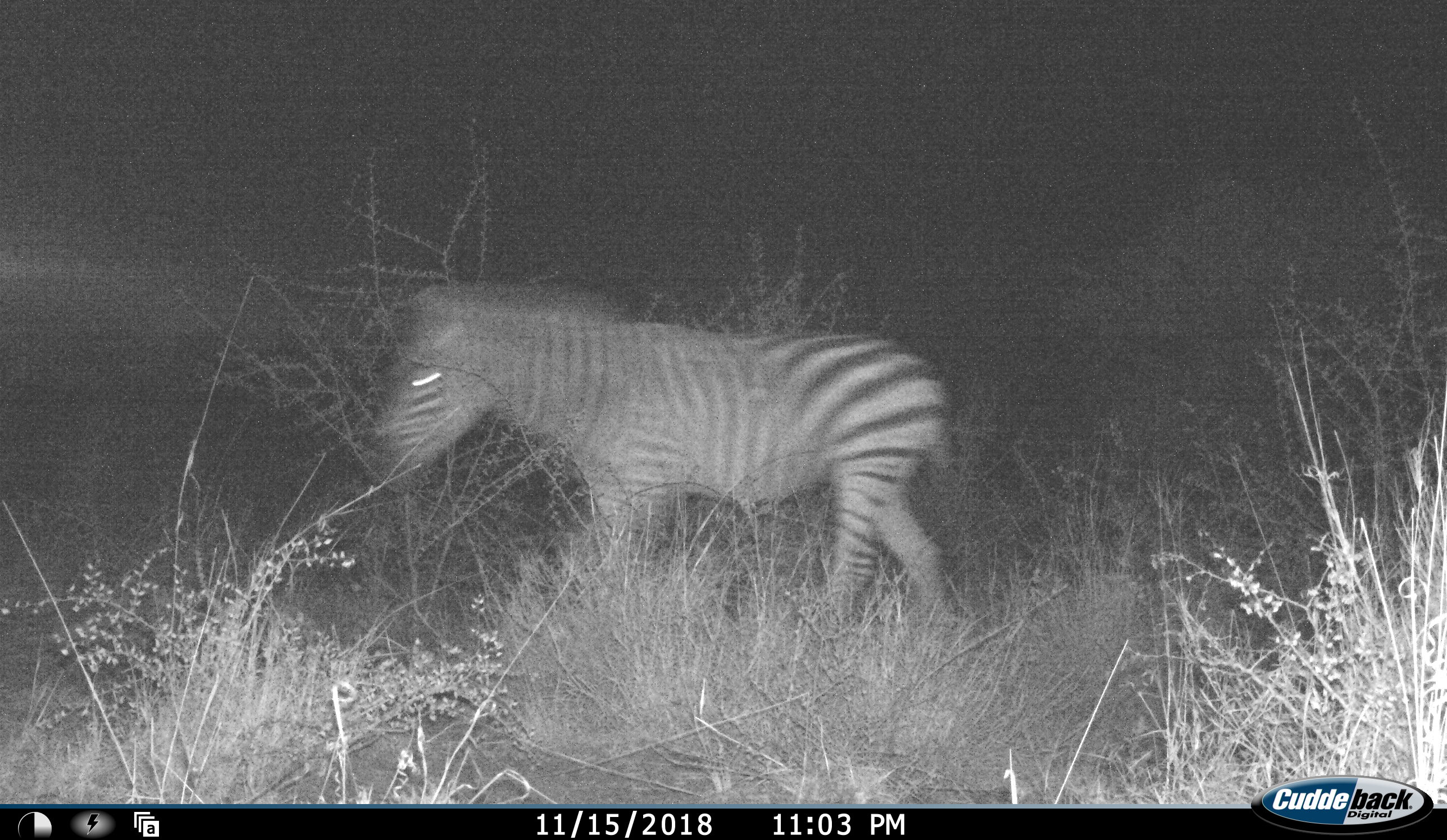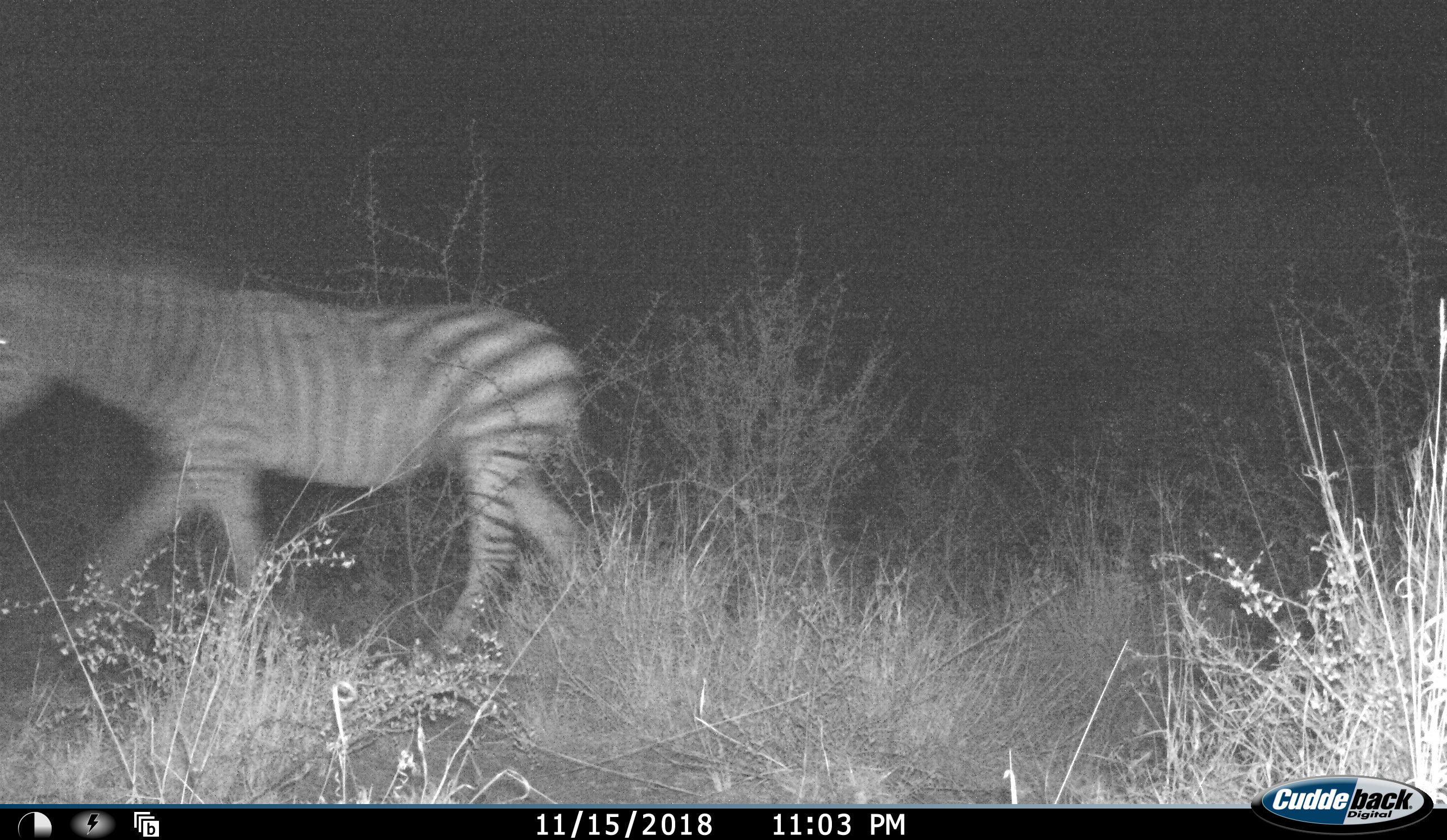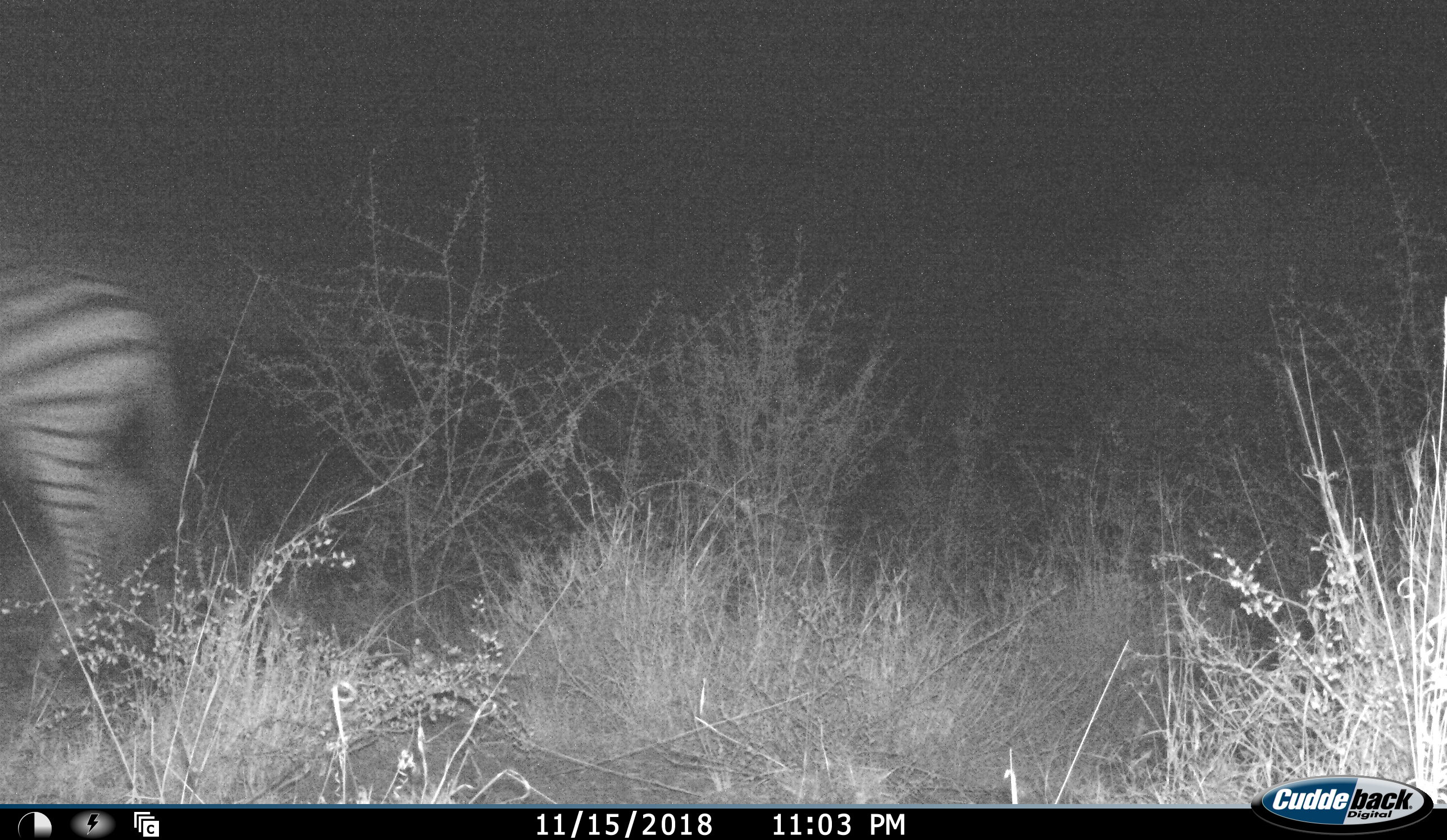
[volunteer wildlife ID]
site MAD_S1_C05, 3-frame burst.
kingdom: Animalia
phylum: Chordata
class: Mammalia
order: Perissodactyla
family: Equidae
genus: Equus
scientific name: Equus quagga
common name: plains zebra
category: zebraplains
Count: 1.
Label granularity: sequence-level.